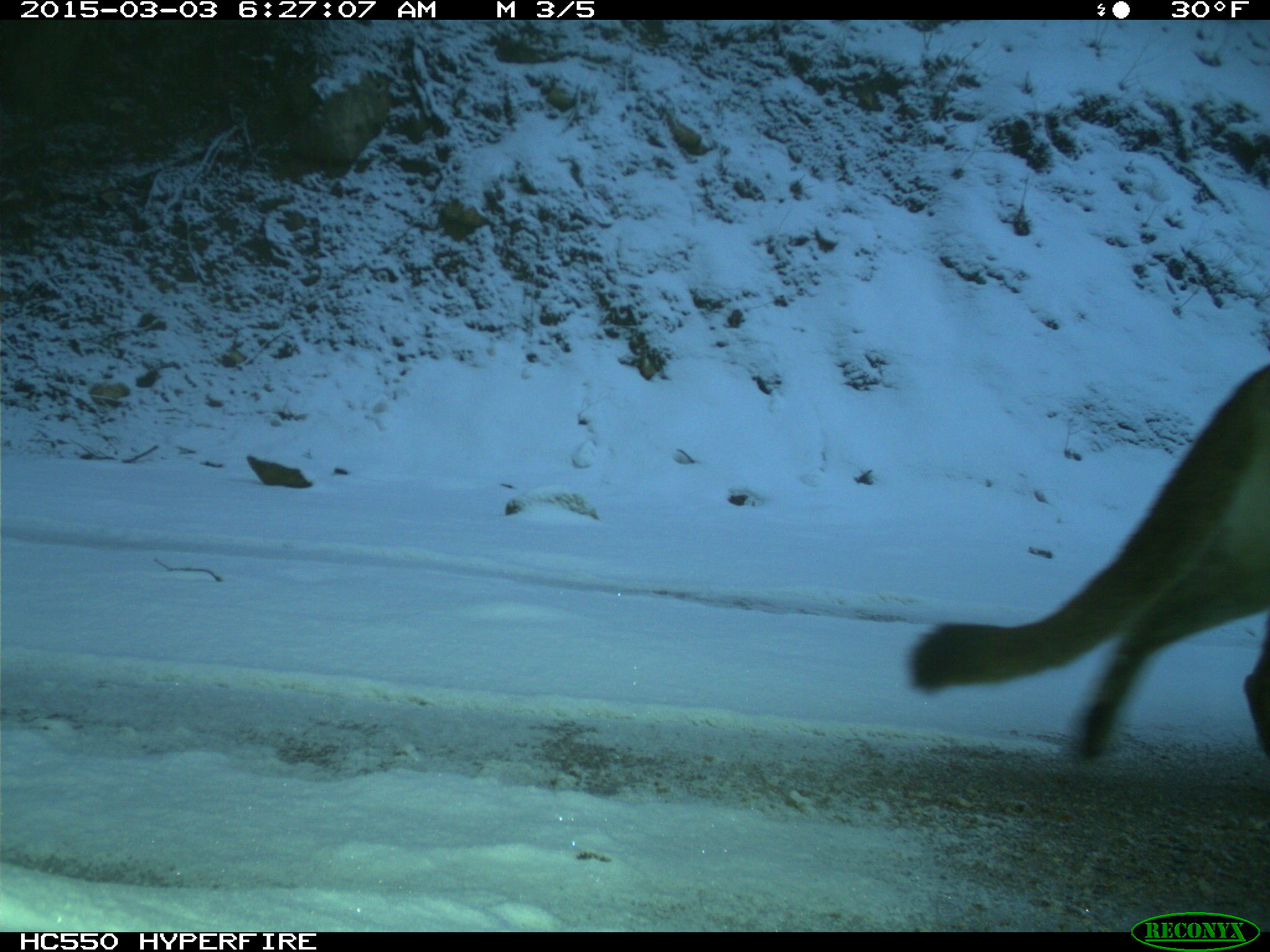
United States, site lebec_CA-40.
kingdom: Animalia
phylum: Chordata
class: Mammalia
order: Carnivora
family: Felidae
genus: Puma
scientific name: Puma concolor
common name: mountain lion